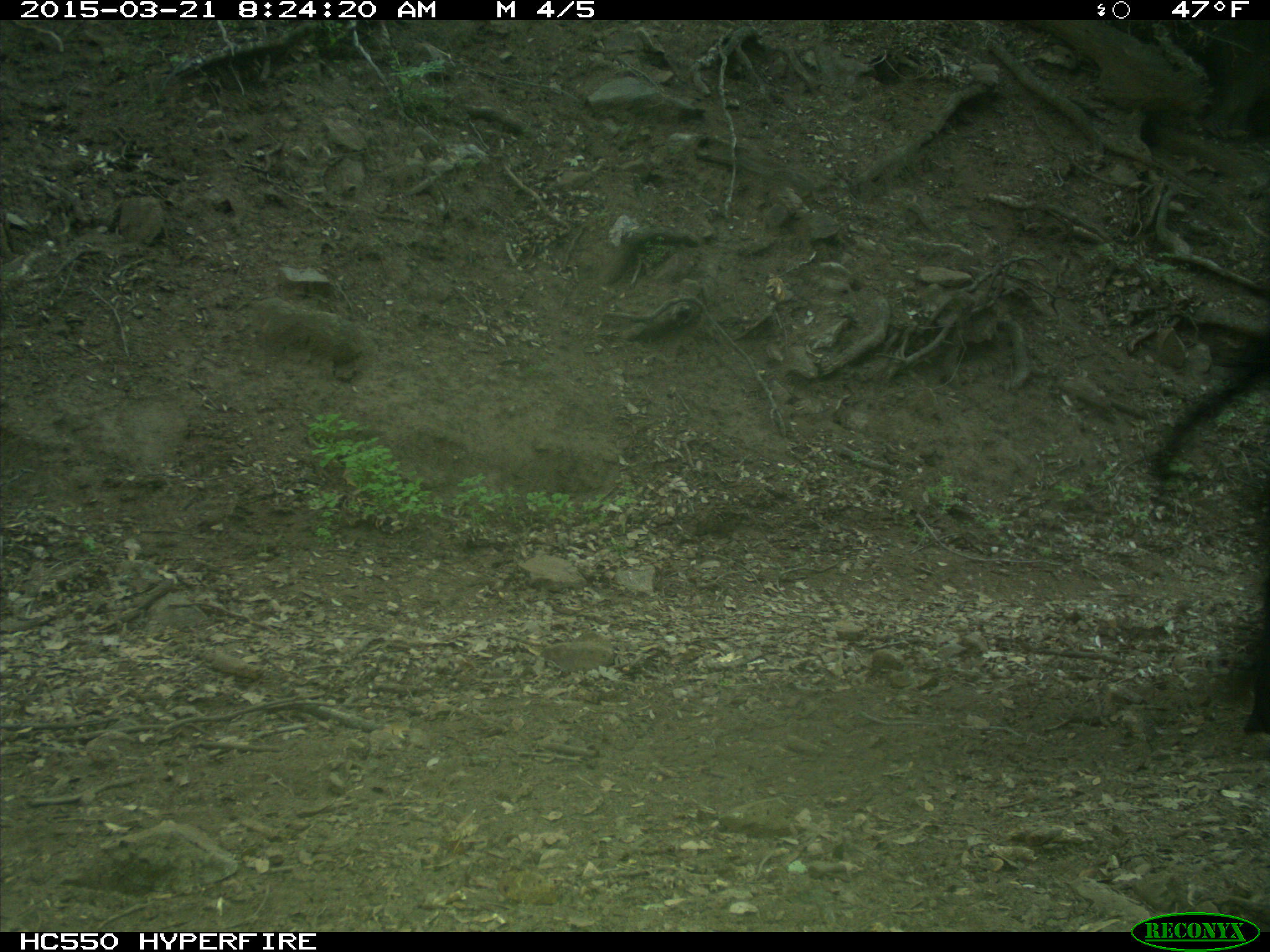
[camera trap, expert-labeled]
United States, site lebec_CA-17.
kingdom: Animalia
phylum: Chordata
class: Mammalia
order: Artiodactyla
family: Bovidae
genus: Bos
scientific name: Bos taurus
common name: domestic cow